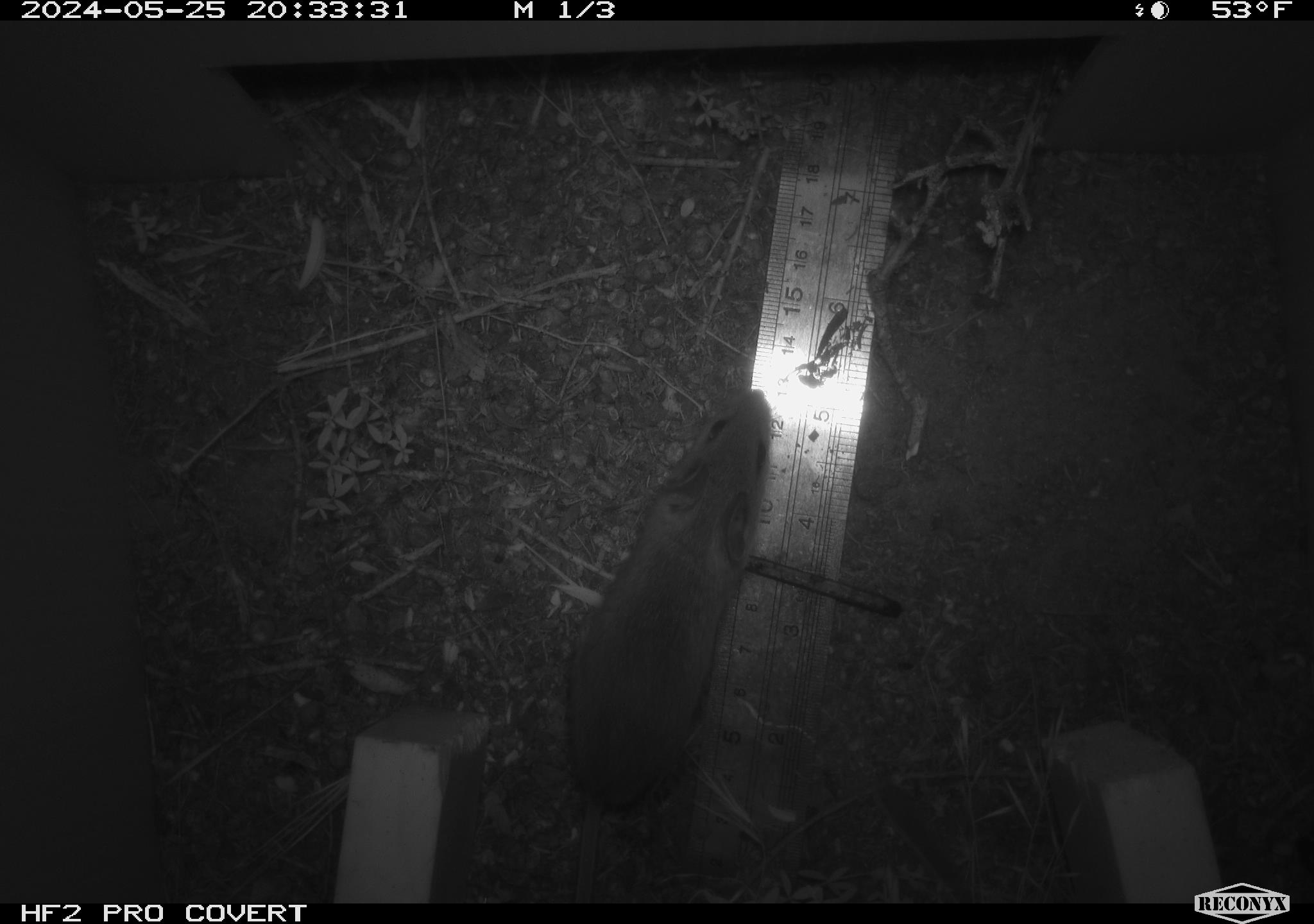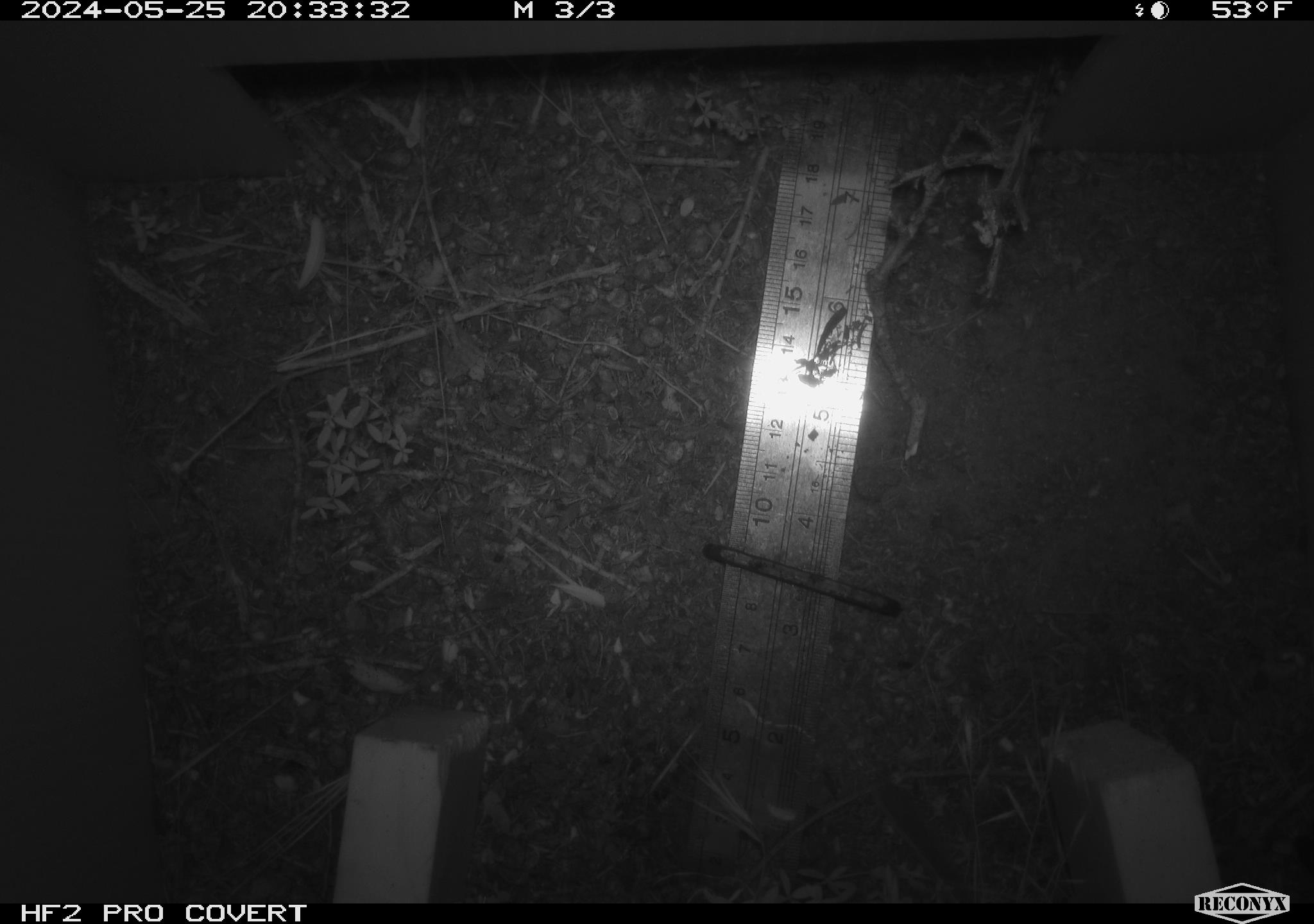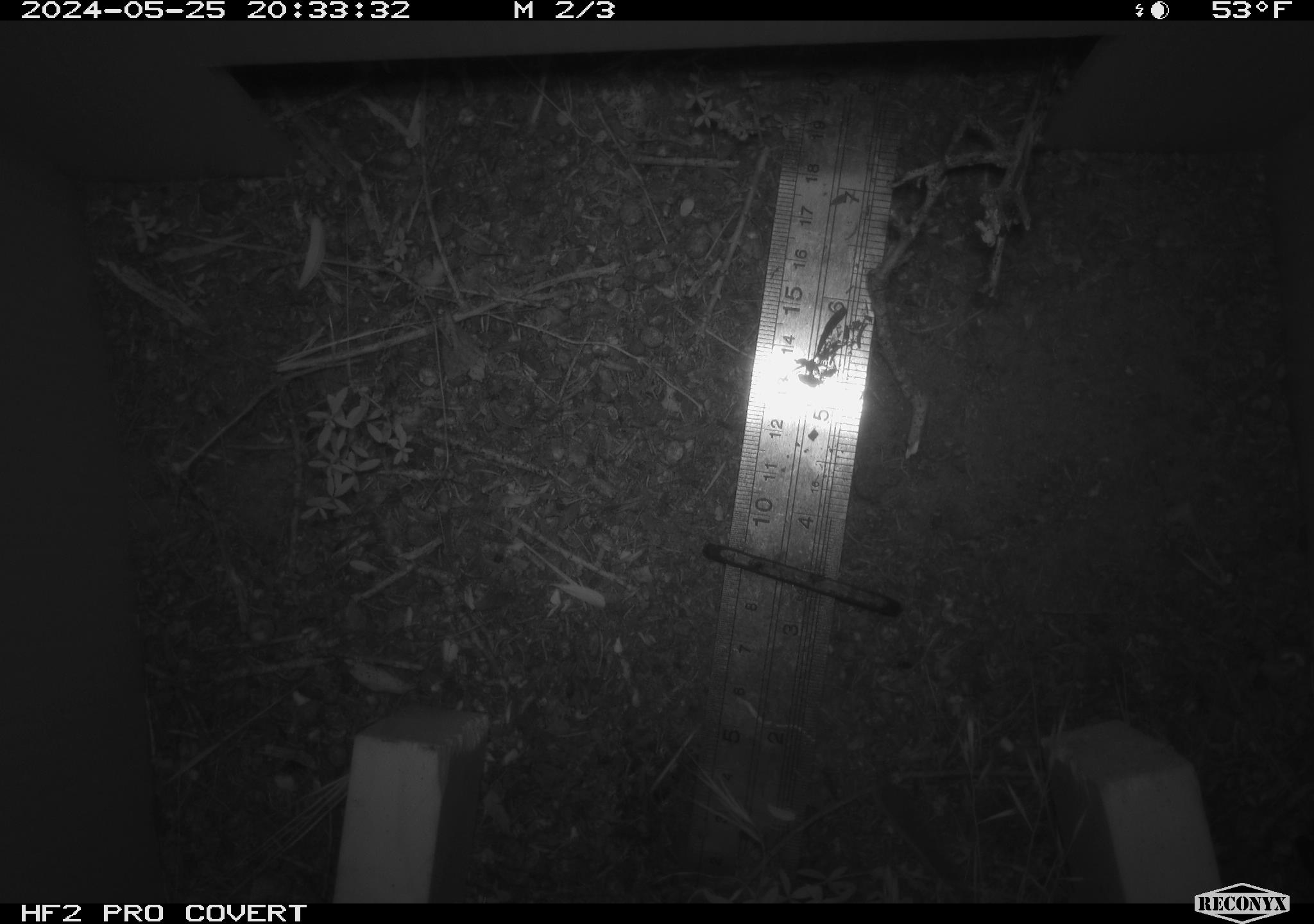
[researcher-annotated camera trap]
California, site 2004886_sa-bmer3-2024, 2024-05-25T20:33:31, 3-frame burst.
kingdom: Animalia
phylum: Chordata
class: Mammalia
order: Rodentia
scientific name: Rodentia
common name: mouse species